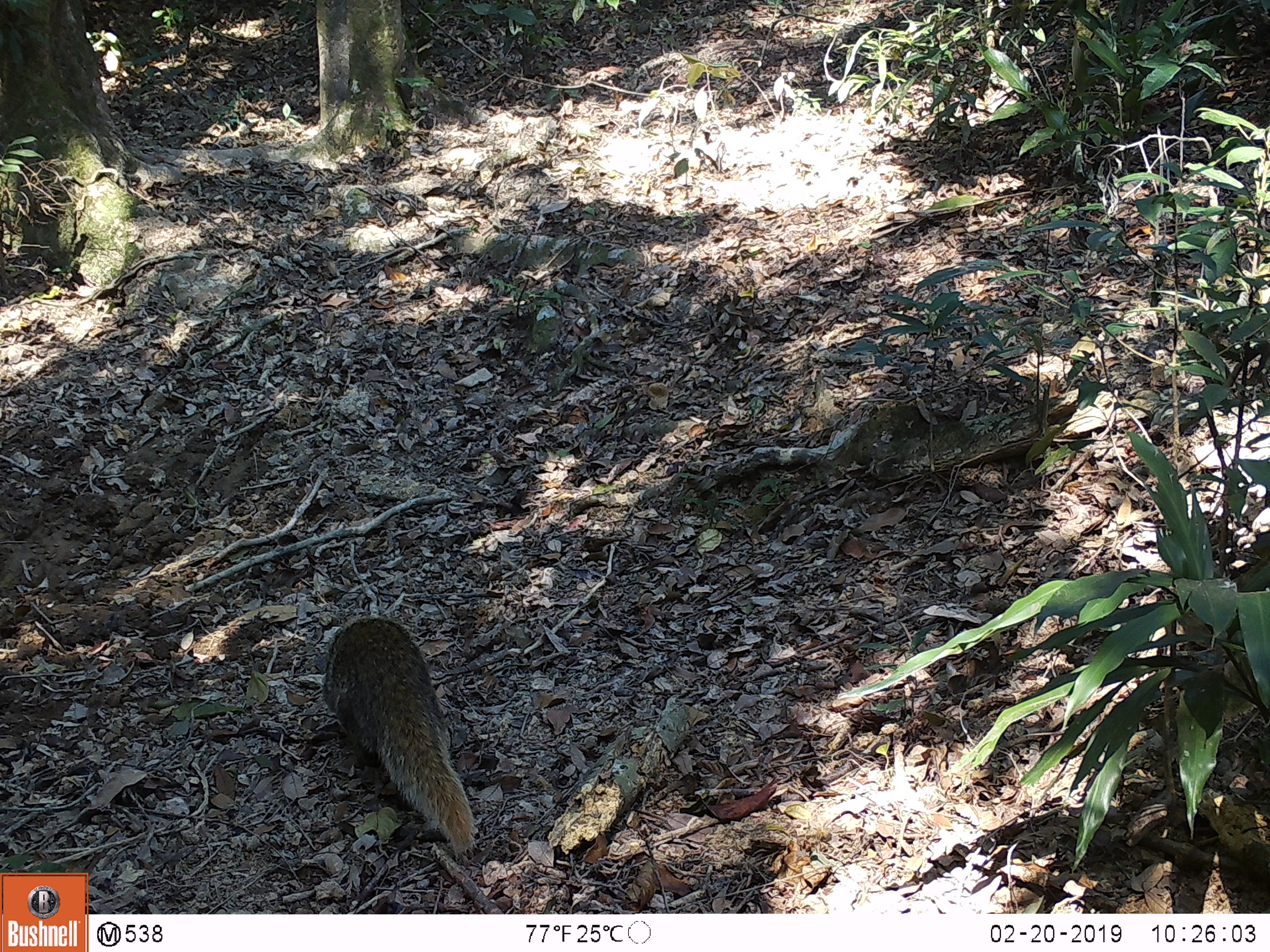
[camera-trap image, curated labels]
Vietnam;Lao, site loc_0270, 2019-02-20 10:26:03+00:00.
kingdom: Animalia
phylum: Chordata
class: Mammalia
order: Carnivora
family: Herpestidae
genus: Urva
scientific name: Urva urva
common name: crab-eating mongoose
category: crab eating mongoose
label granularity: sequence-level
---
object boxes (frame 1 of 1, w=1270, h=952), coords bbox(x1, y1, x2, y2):
crab eating mongoose: bbox(321, 613, 477, 856)